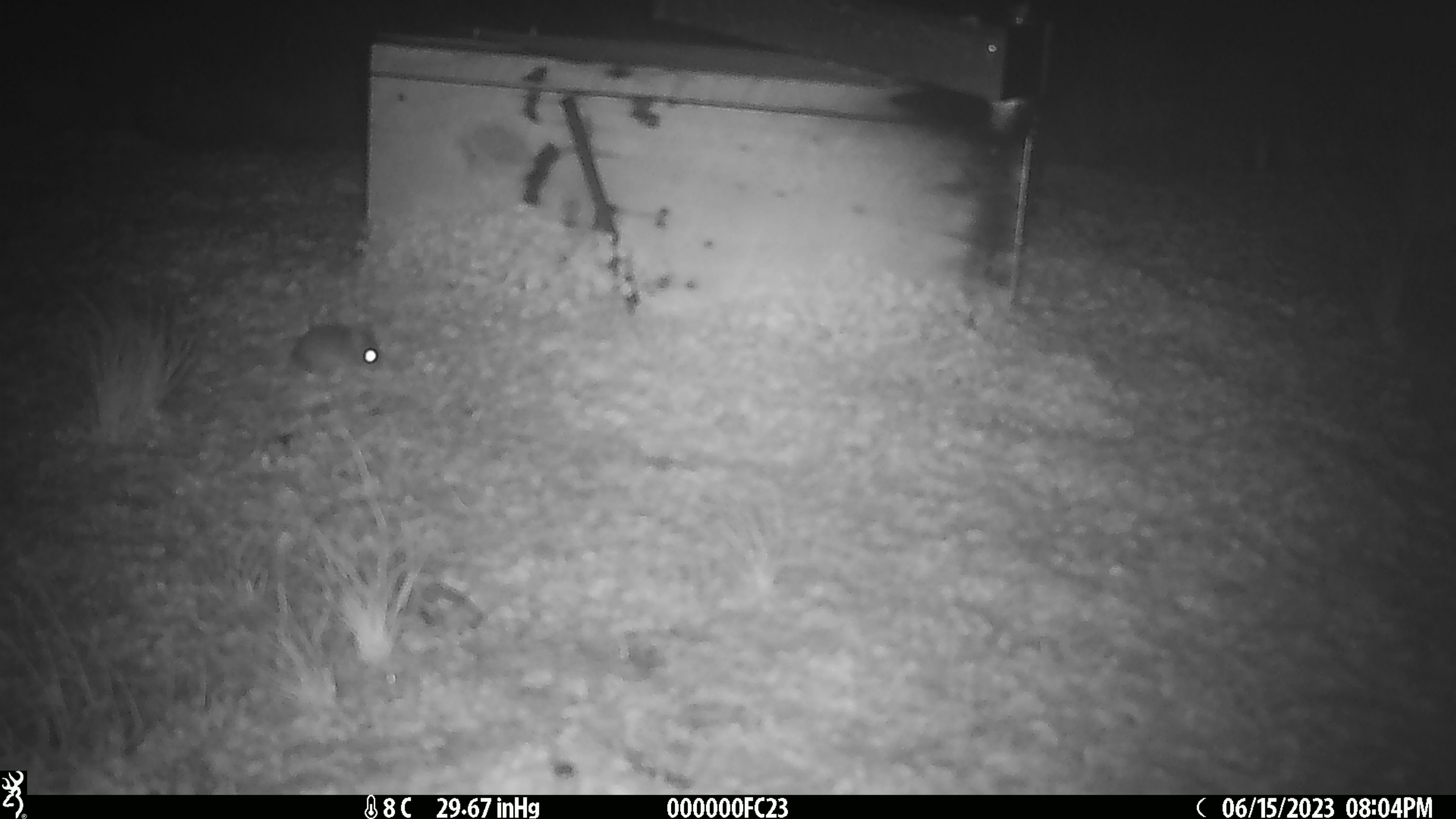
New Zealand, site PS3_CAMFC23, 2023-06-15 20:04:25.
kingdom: Animalia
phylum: Chordata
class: Mammalia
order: Rodentia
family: Muridae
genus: Mus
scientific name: Mus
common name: mouse